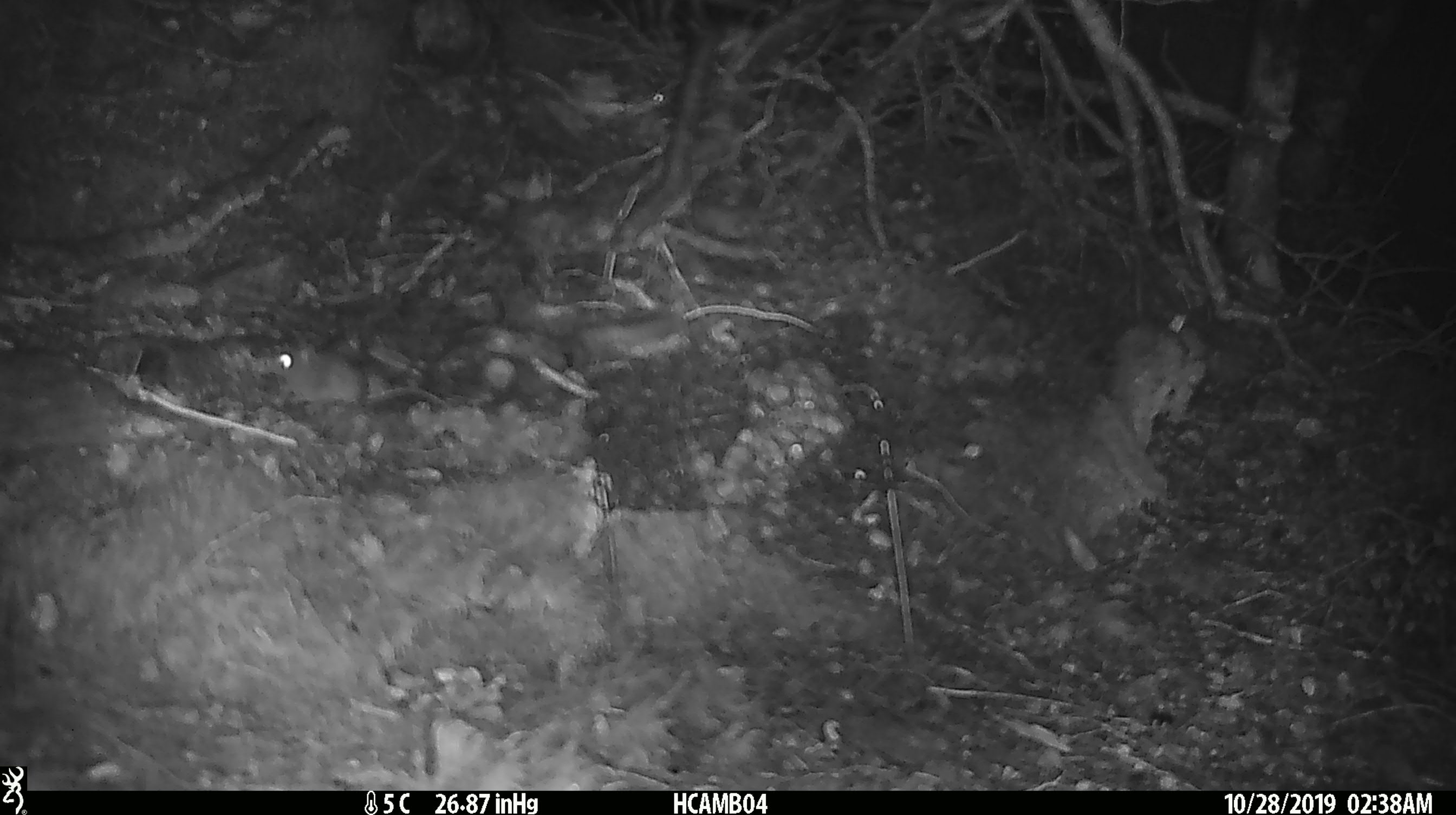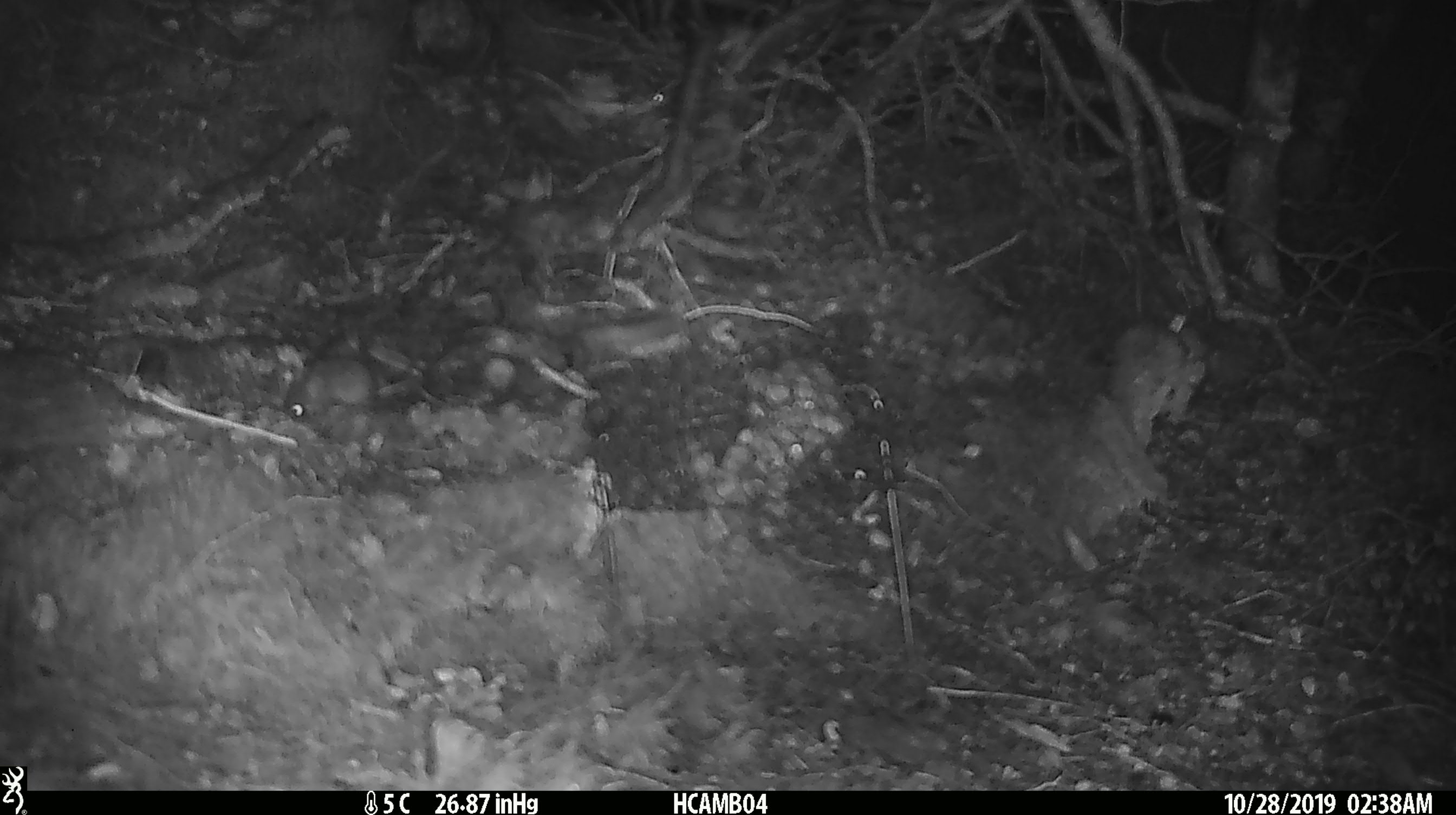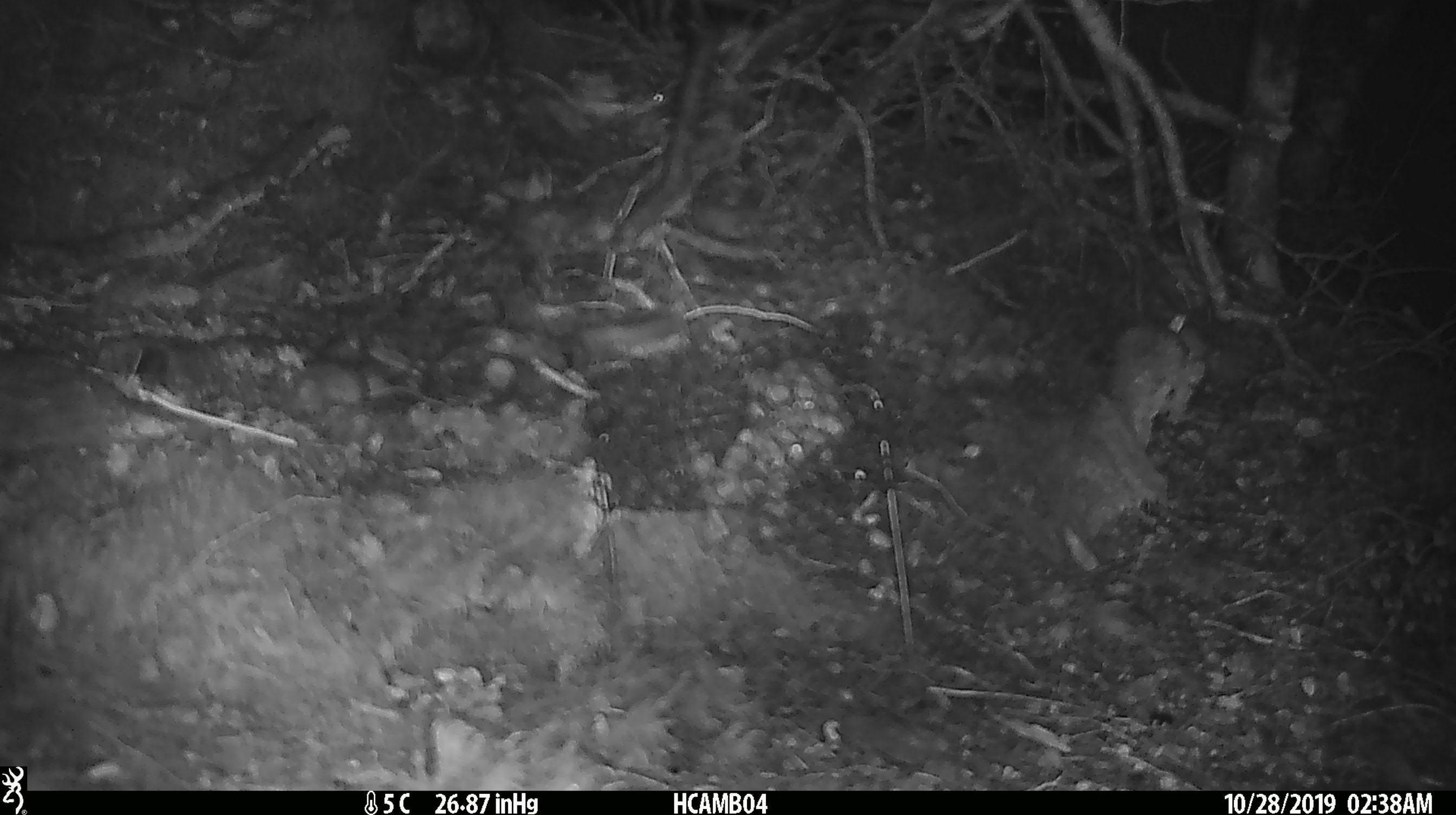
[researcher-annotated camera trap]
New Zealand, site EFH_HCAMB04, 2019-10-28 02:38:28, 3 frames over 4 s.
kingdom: Animalia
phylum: Chordata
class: Mammalia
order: Rodentia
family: Muridae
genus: Mus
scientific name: Mus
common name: mouse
Mouse (Mus).